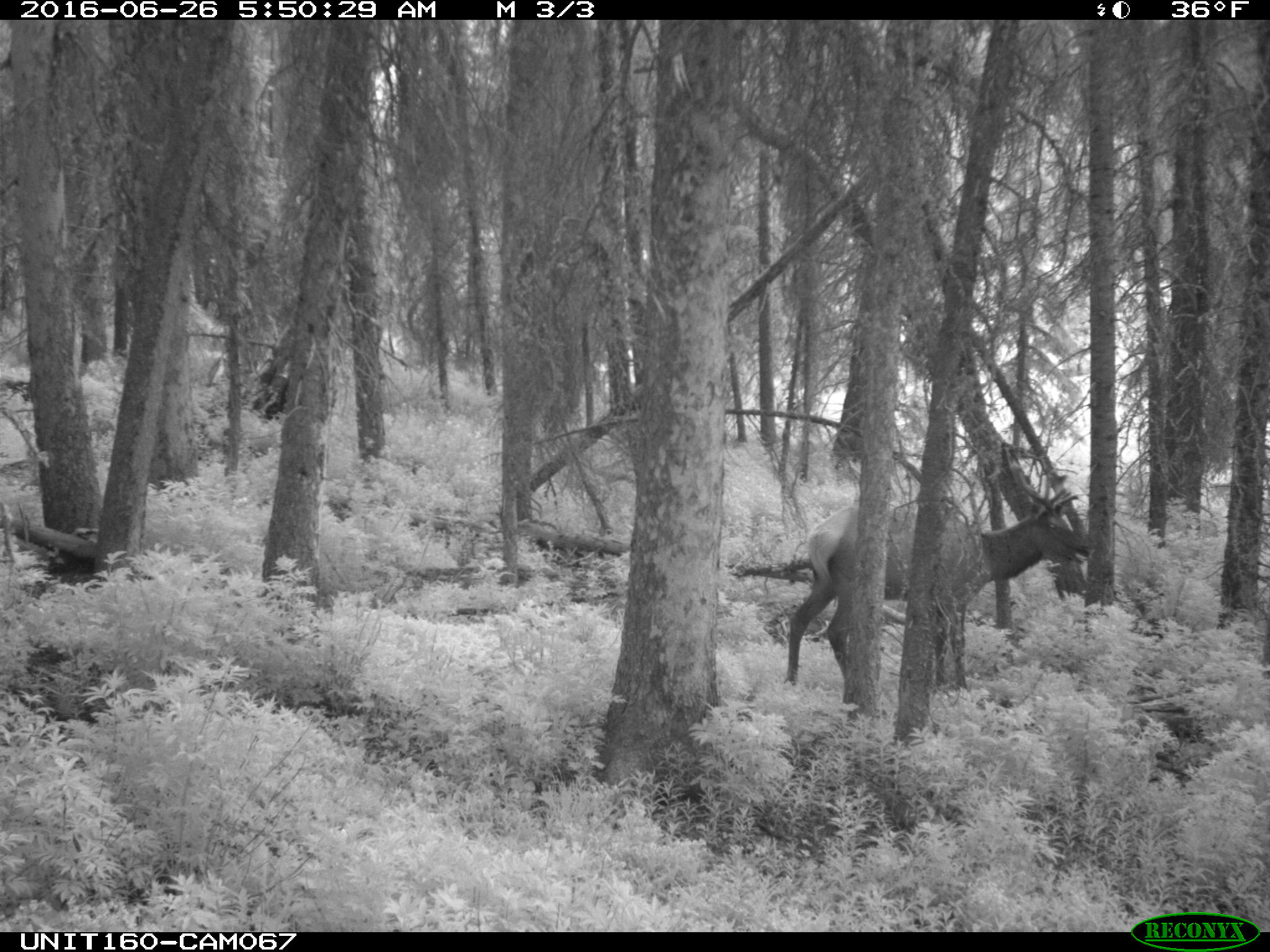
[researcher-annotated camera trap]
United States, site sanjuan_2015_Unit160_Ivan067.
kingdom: Animalia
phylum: Chordata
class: Mammalia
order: Artiodactyla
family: Cervidae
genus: Cervus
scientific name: Cervus elaphus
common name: red deer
Cervus elaphus (red deer).